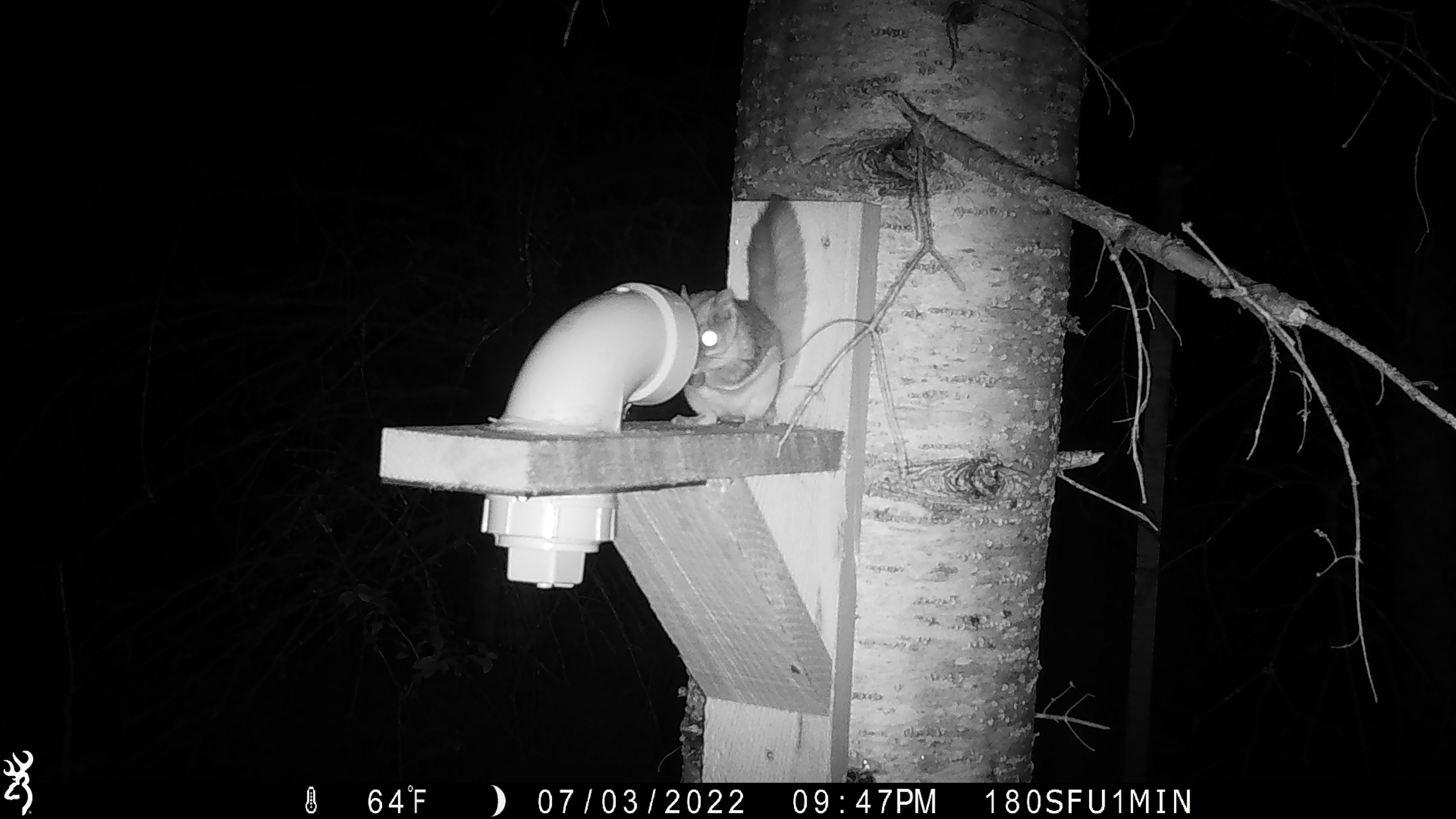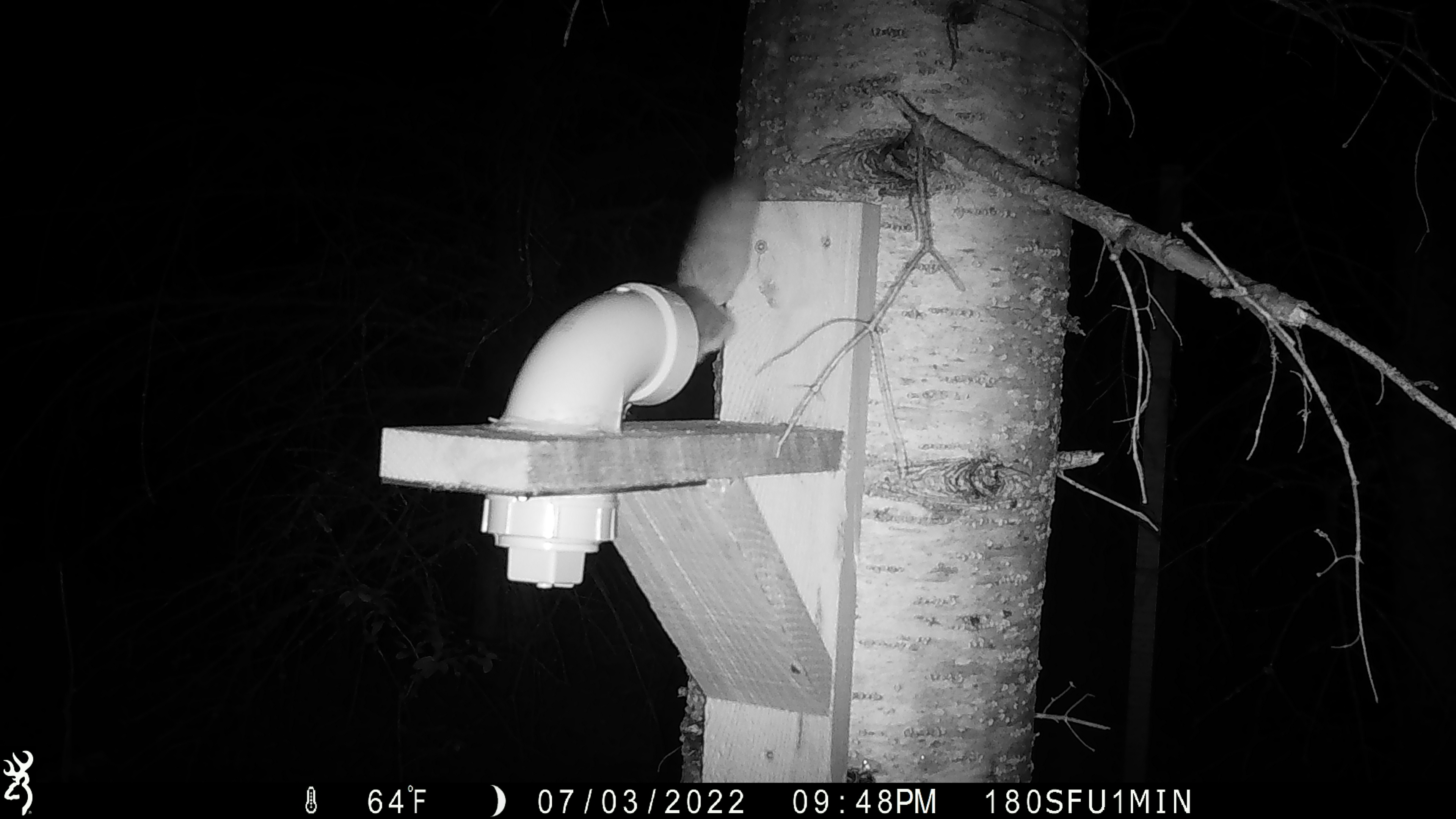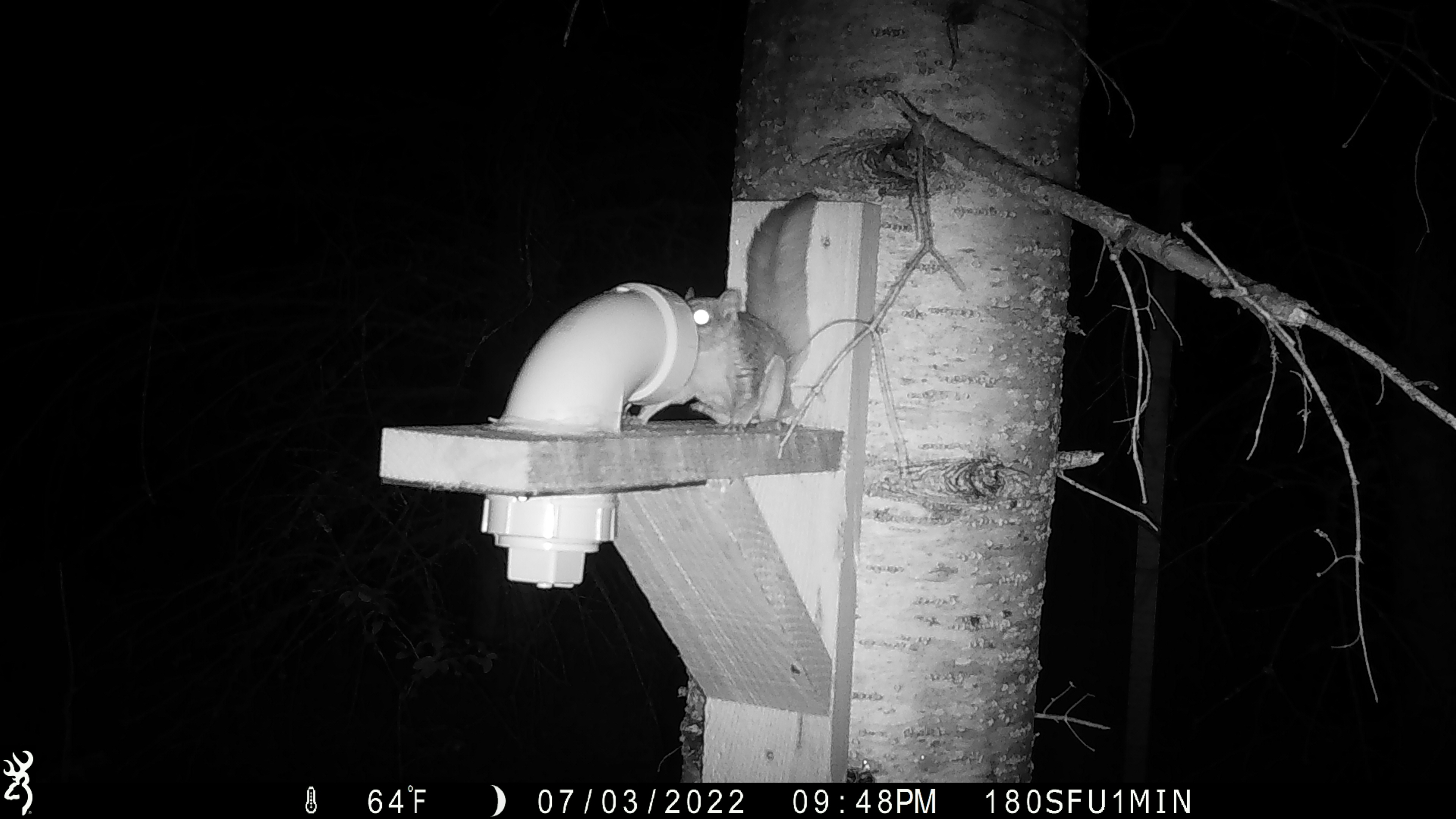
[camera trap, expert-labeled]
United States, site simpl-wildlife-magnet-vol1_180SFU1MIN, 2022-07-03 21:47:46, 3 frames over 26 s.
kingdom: Animalia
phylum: Chordata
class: Mammalia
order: Rodentia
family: Sciuridae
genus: Glaucomys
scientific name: Glaucomys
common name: flying squirrel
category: flying squirrel sp.